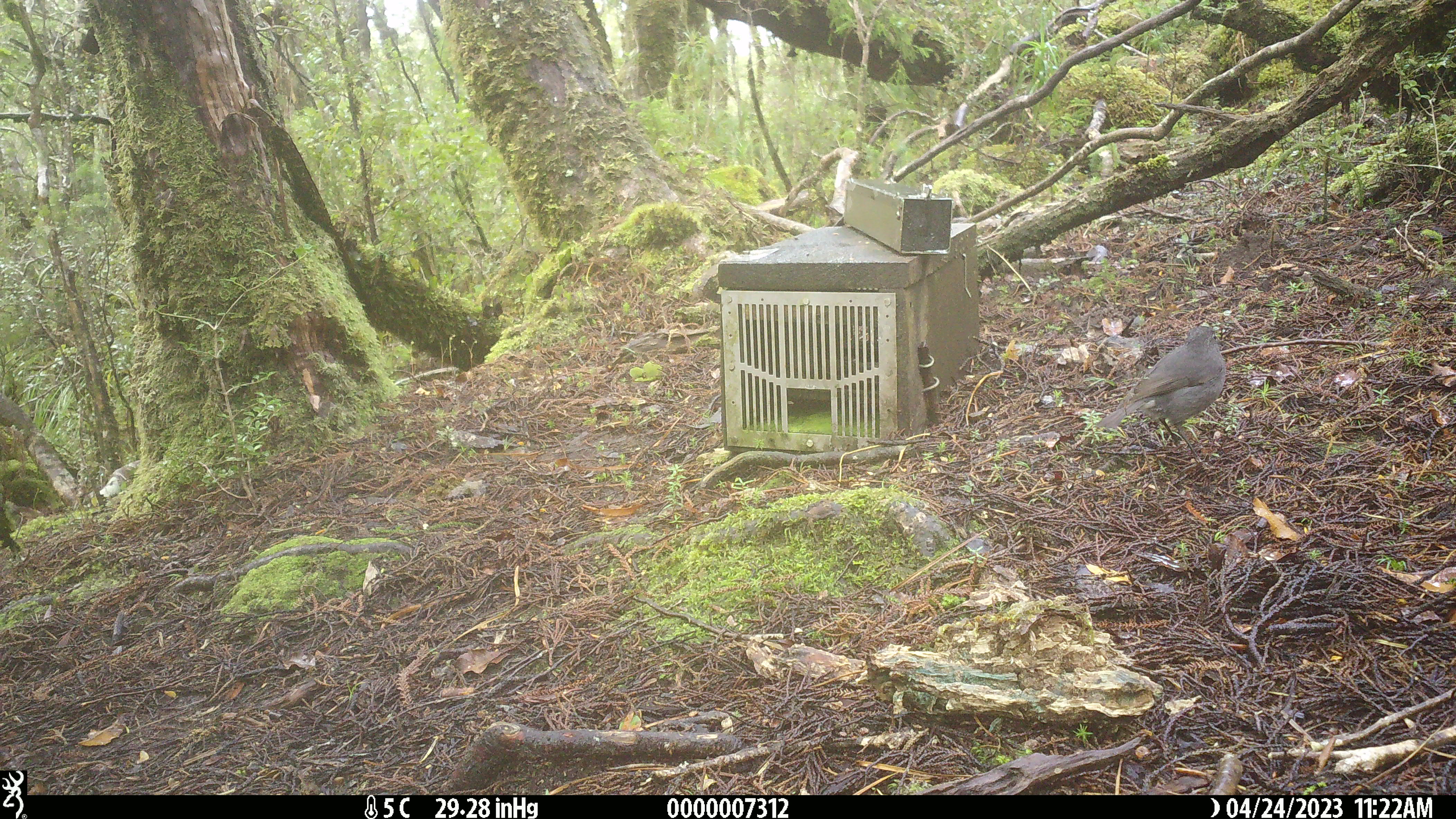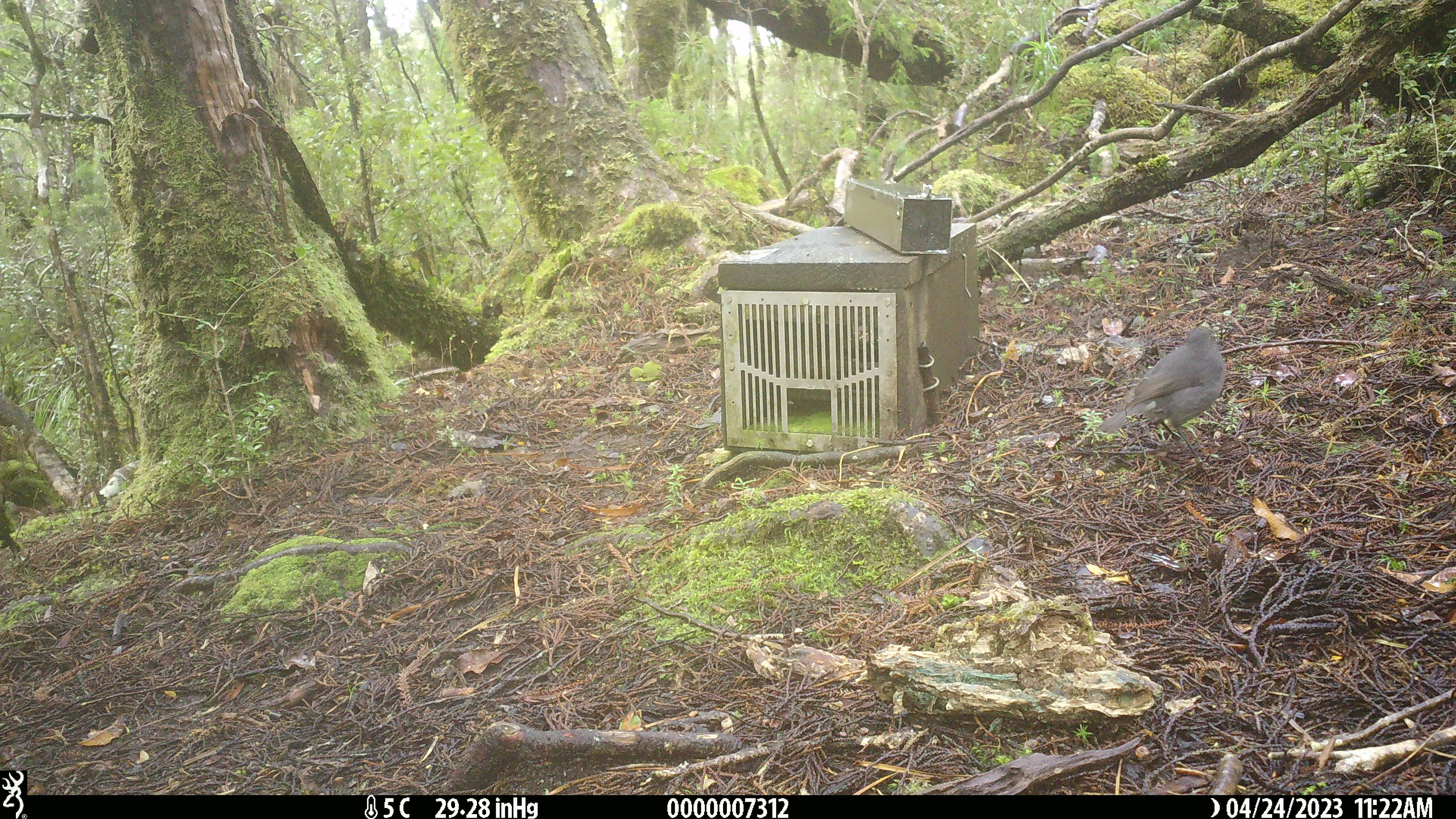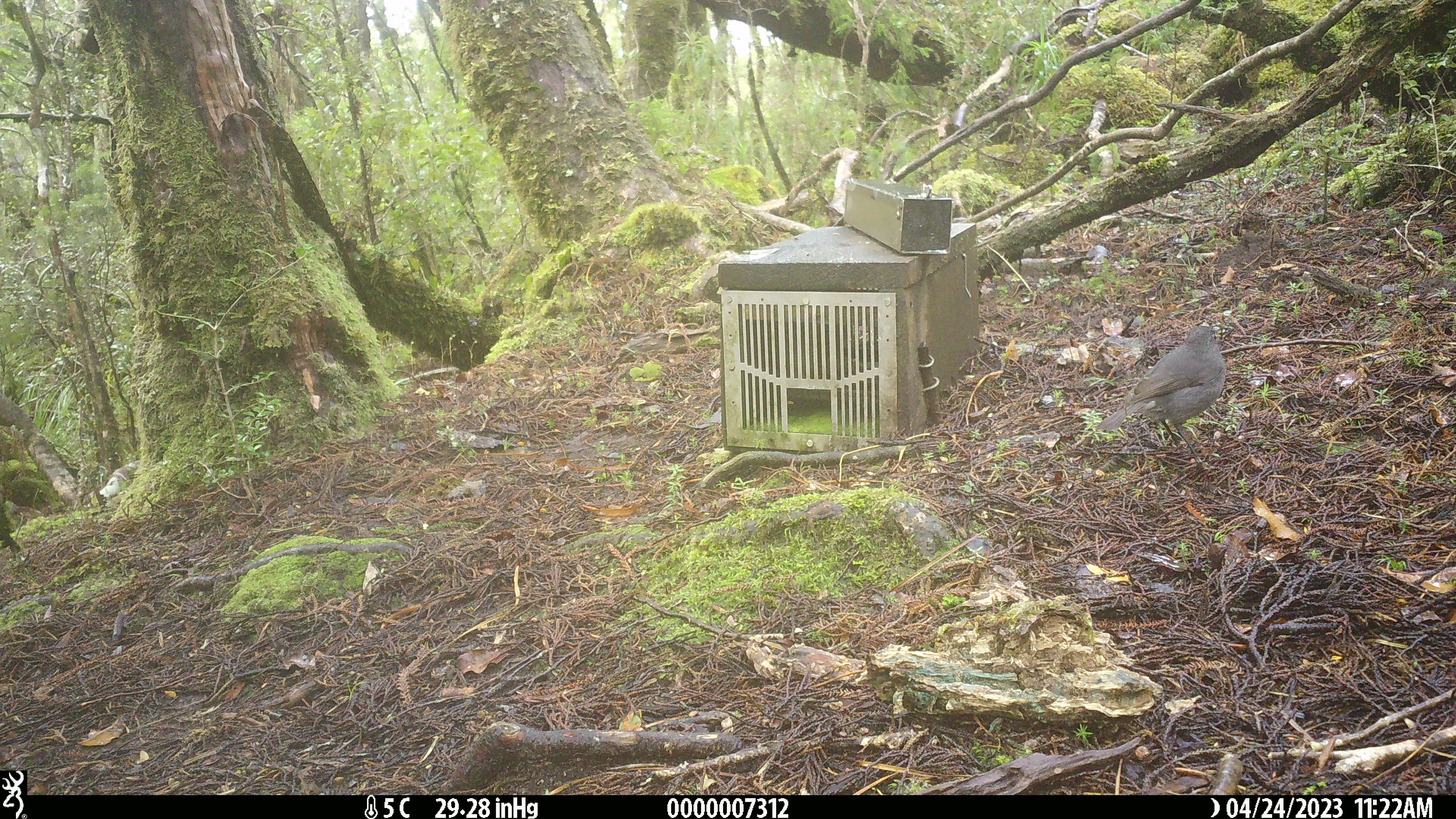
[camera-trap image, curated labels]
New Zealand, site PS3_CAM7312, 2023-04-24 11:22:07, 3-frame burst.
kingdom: Animalia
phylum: Chordata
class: Aves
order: Passeriformes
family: Petroicidae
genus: Petroica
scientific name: Petroica australis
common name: new zealand robin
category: robin